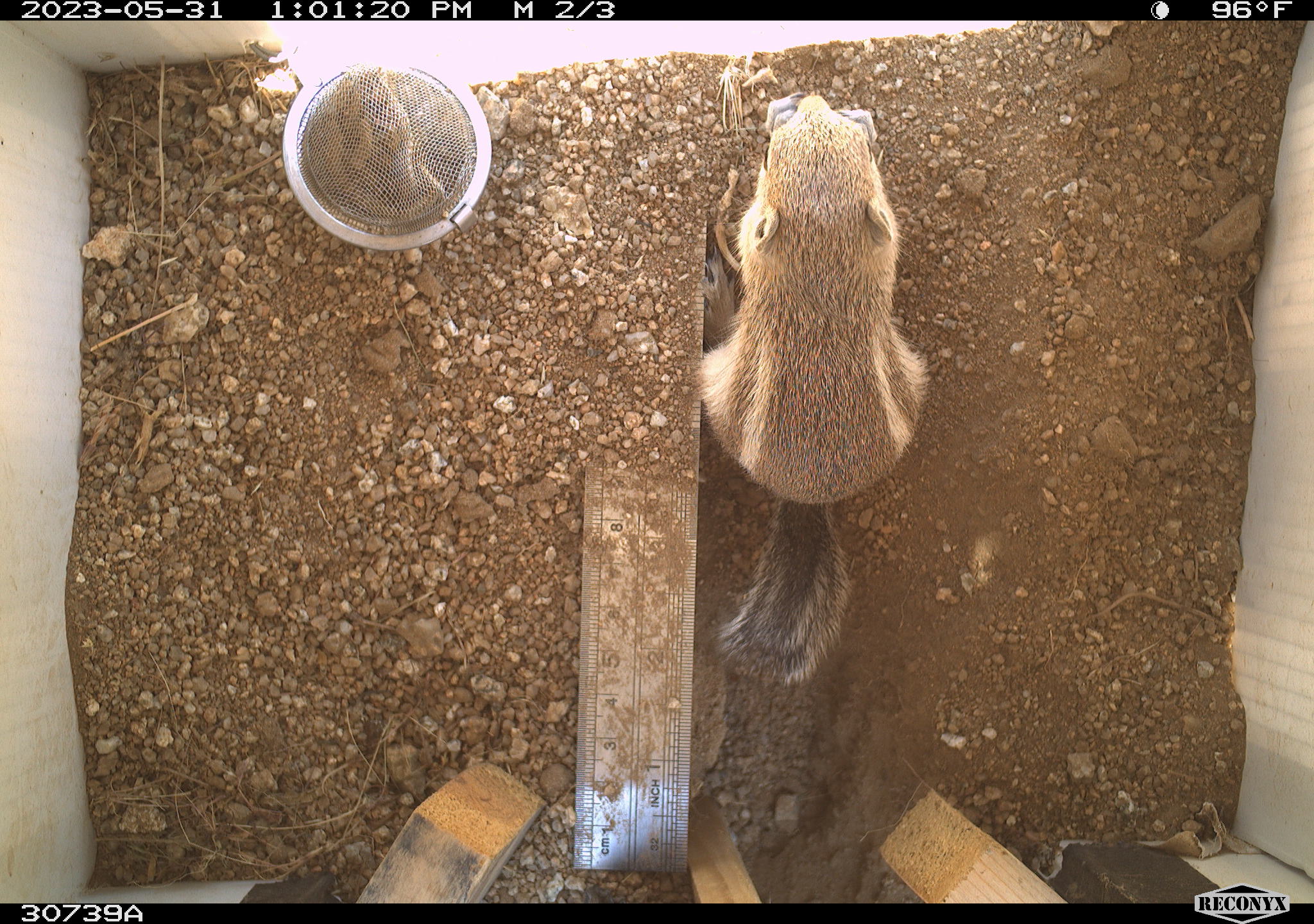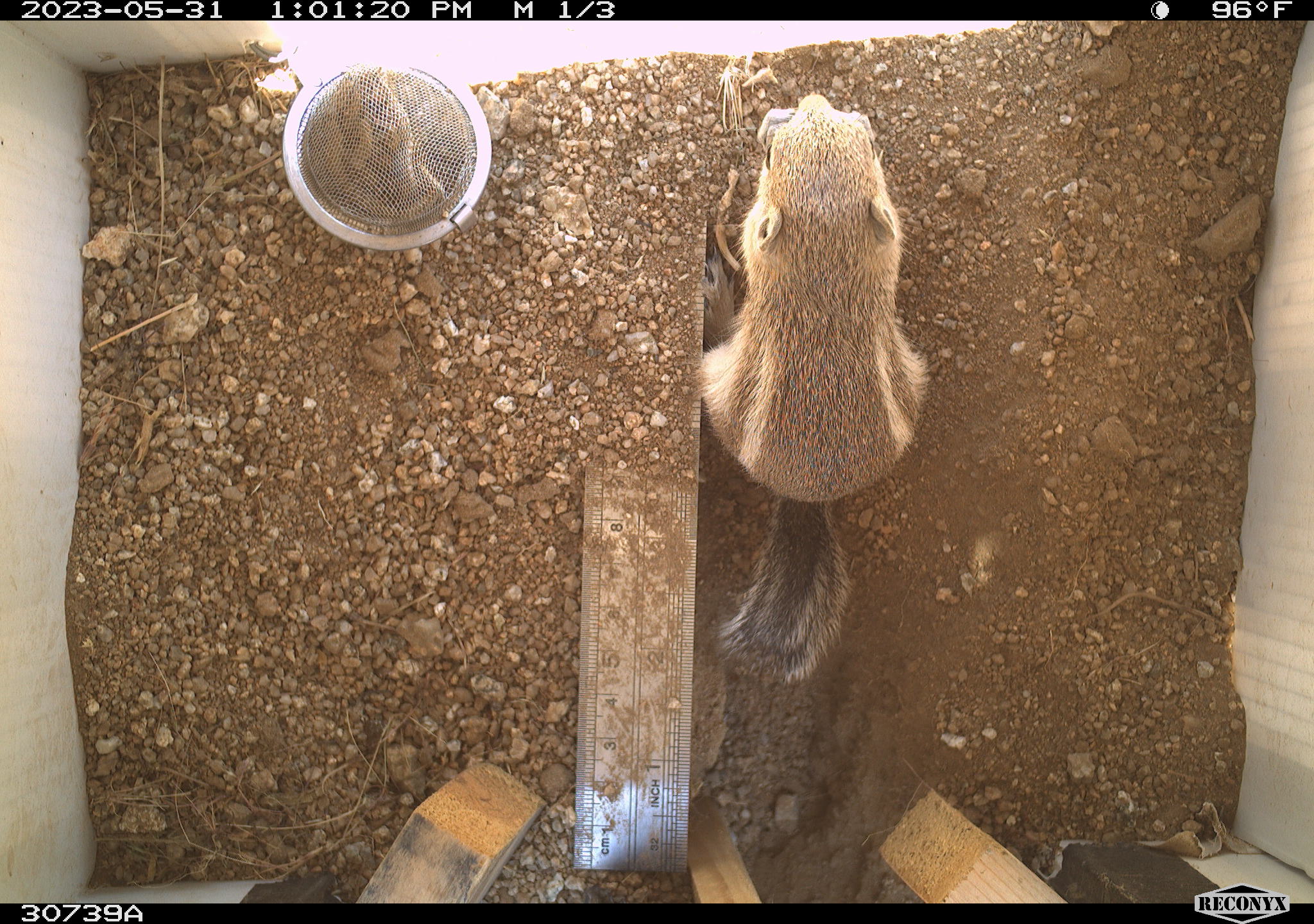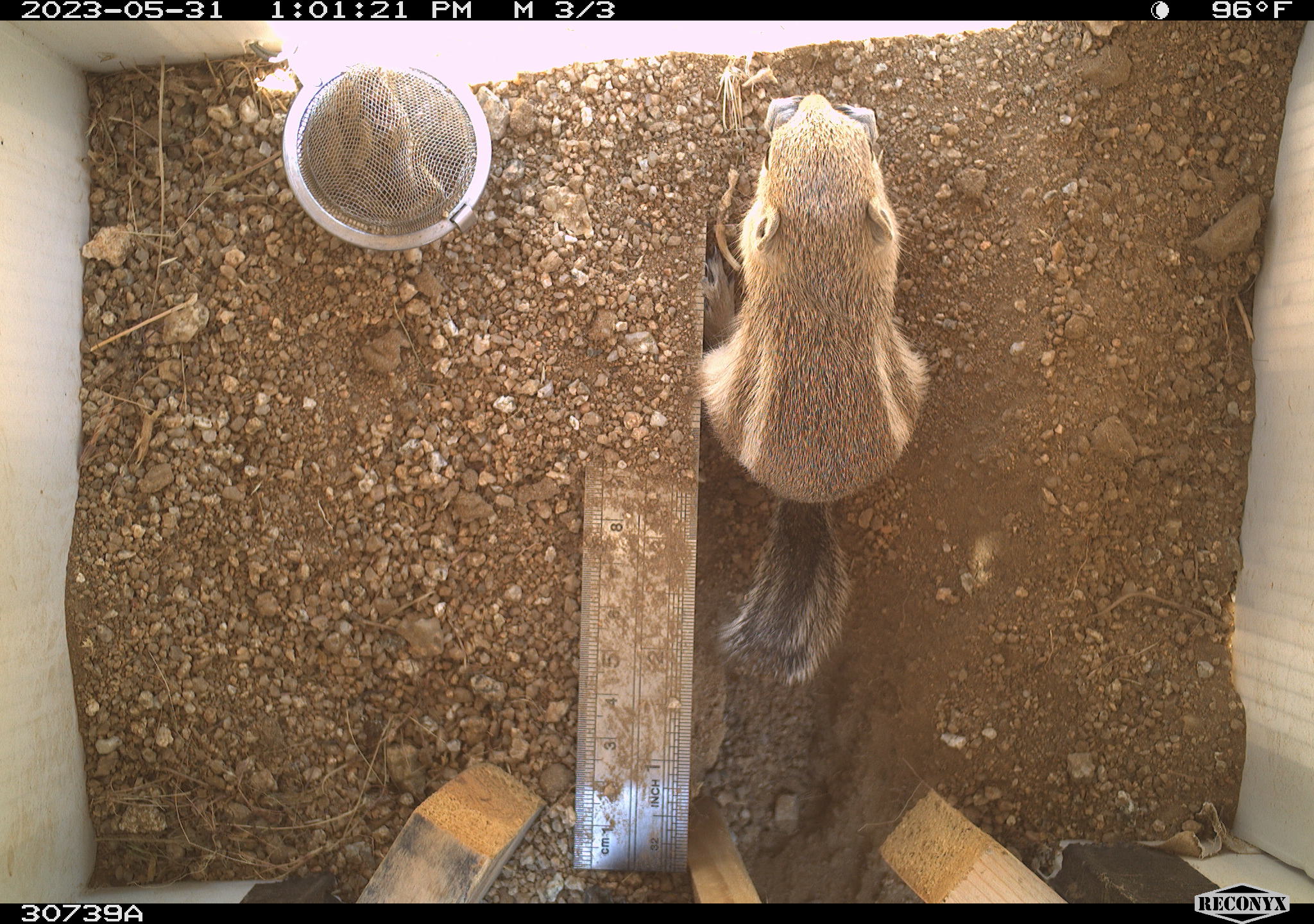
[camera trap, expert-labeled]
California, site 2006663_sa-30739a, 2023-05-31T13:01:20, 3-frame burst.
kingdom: Animalia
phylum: Chordata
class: Mammalia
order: Rodentia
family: Sciuridae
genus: Ammospermophilus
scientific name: Ammospermophilus leucurus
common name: white-tailed antelope squirrel